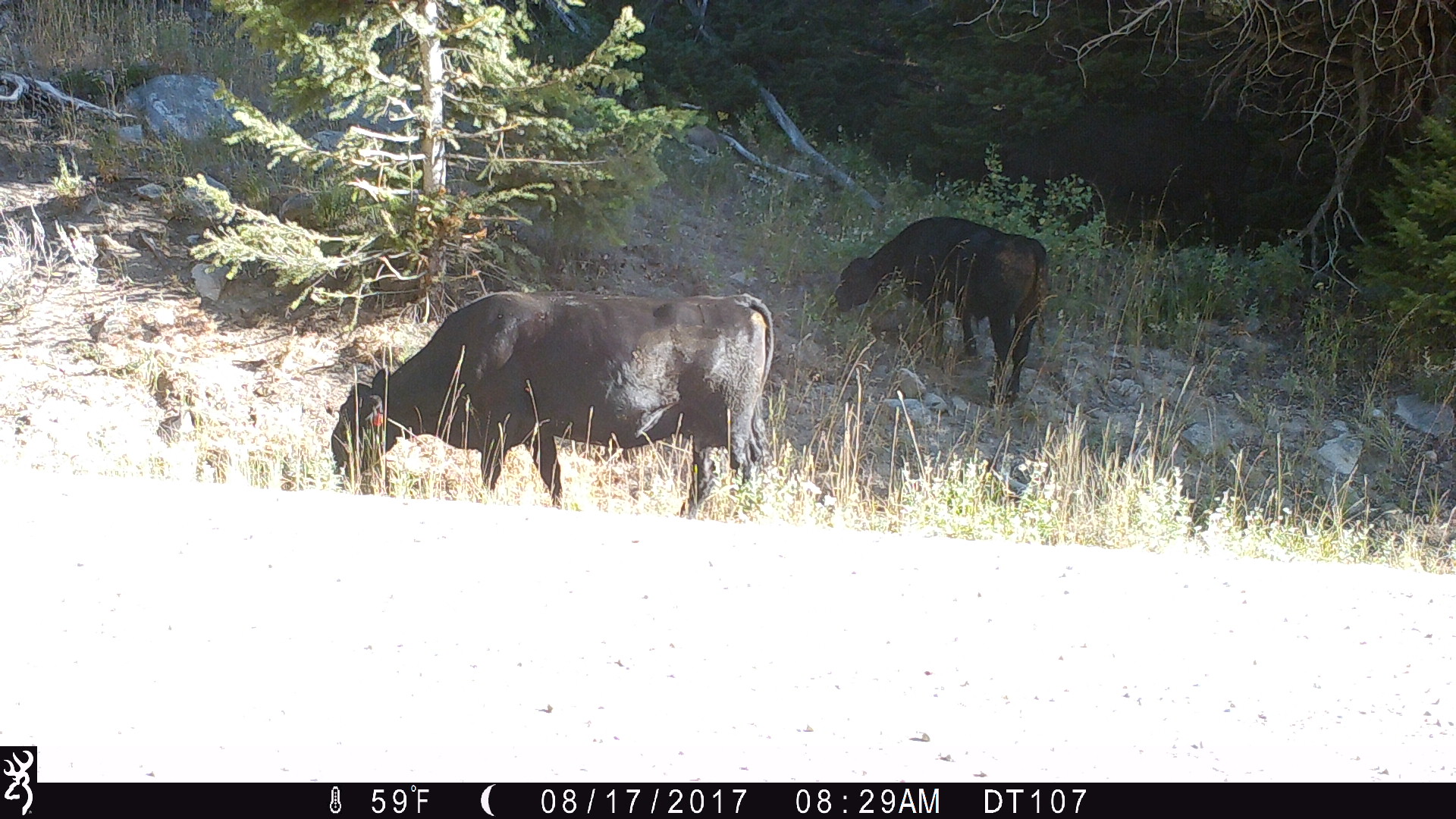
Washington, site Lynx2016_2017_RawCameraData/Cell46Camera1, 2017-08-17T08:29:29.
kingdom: Animalia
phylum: Chordata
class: Mammalia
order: Artiodactyla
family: Bovidae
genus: Bos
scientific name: Bos taurus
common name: domestic cattle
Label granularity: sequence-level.